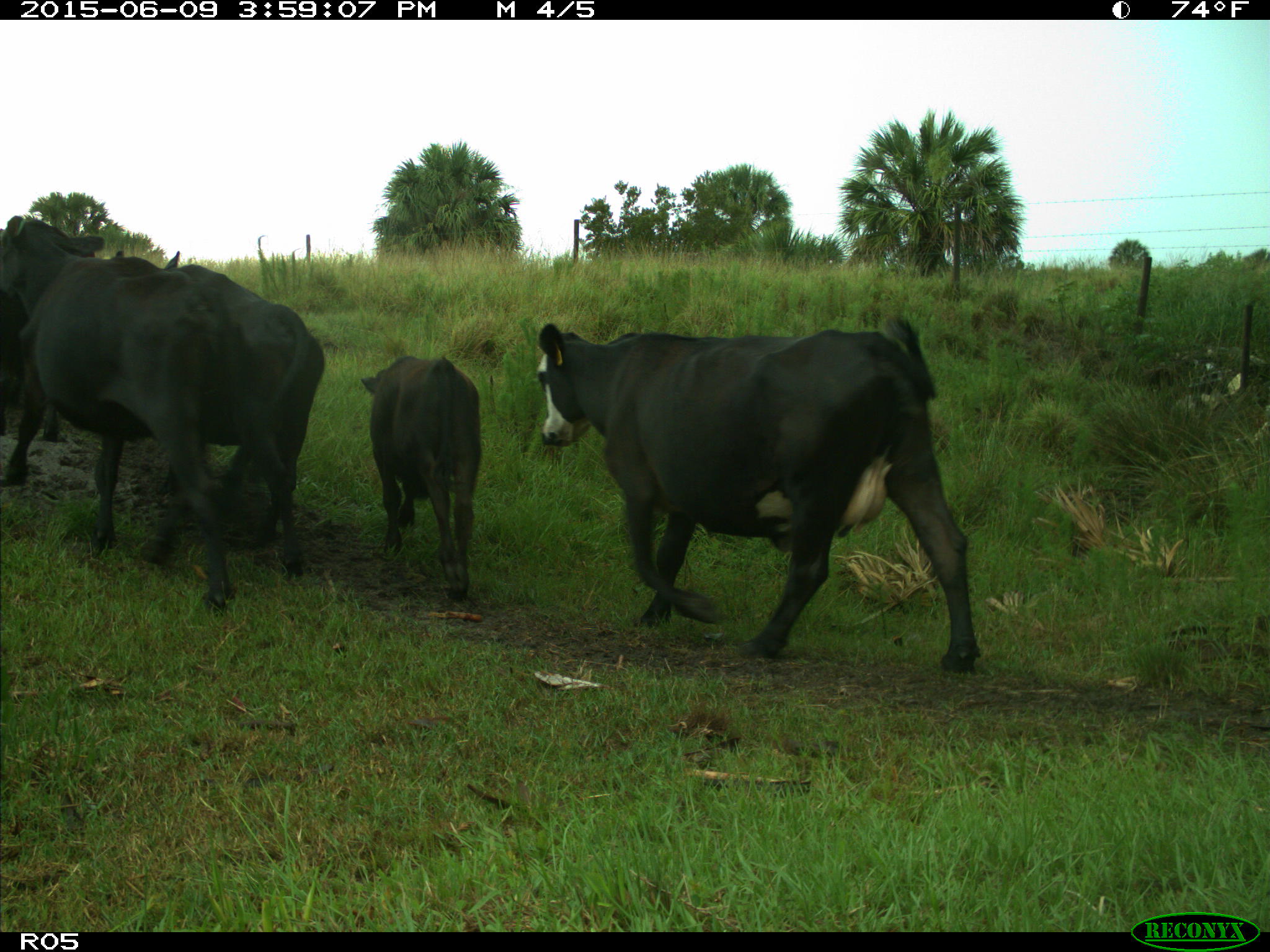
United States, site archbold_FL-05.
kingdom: Animalia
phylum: Chordata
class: Mammalia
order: Artiodactyla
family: Bovidae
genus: Bos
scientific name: Bos taurus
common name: domestic cow